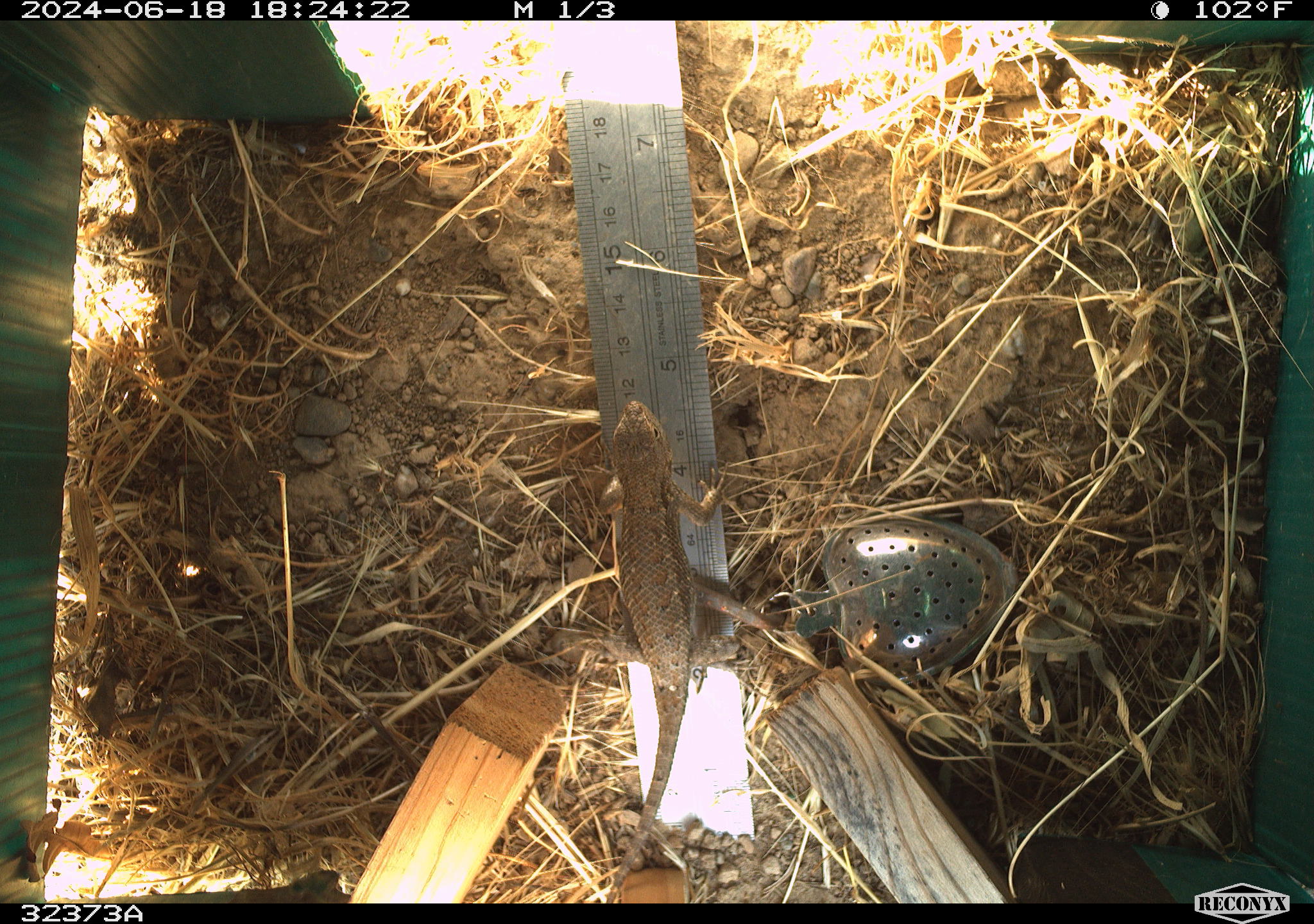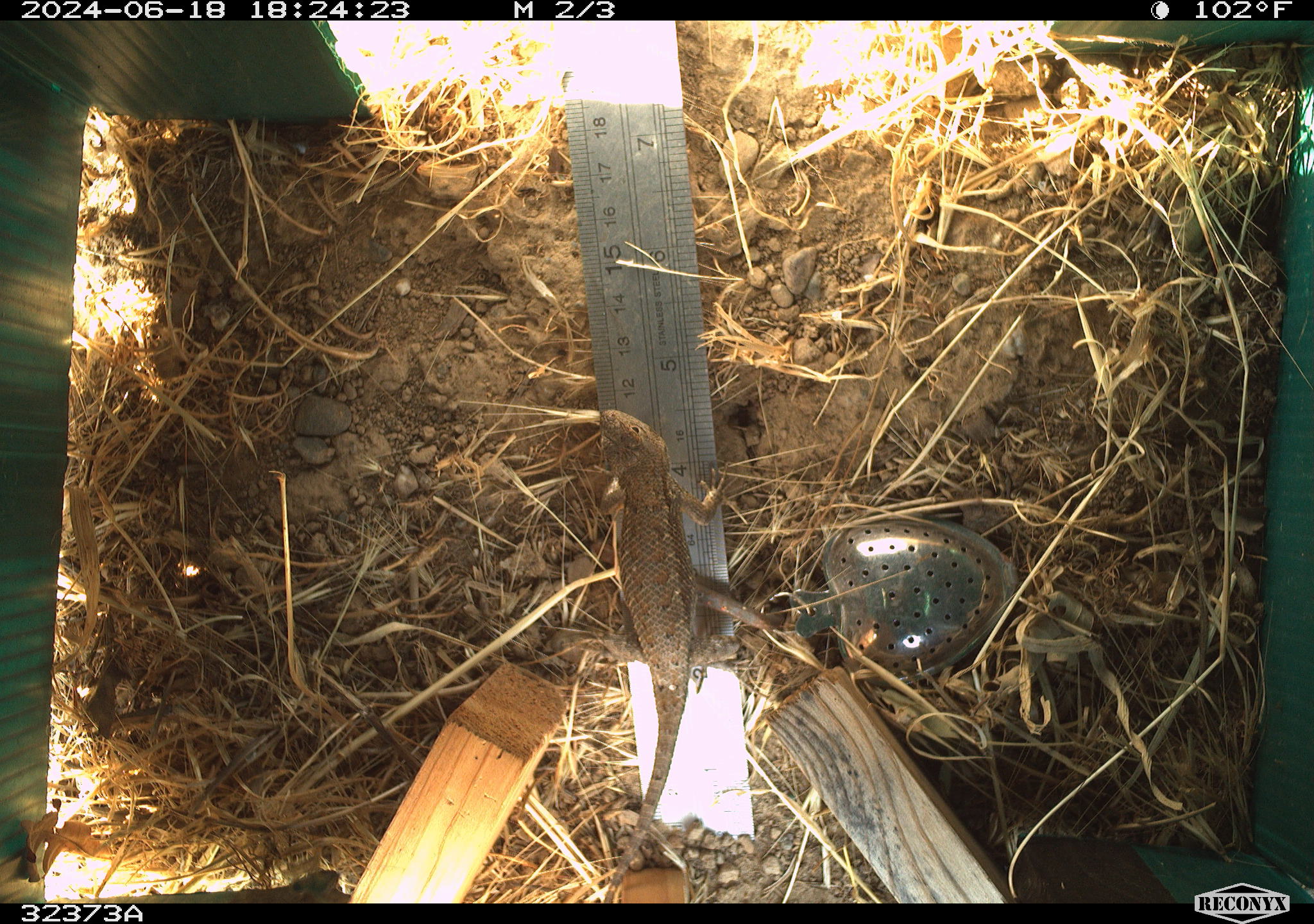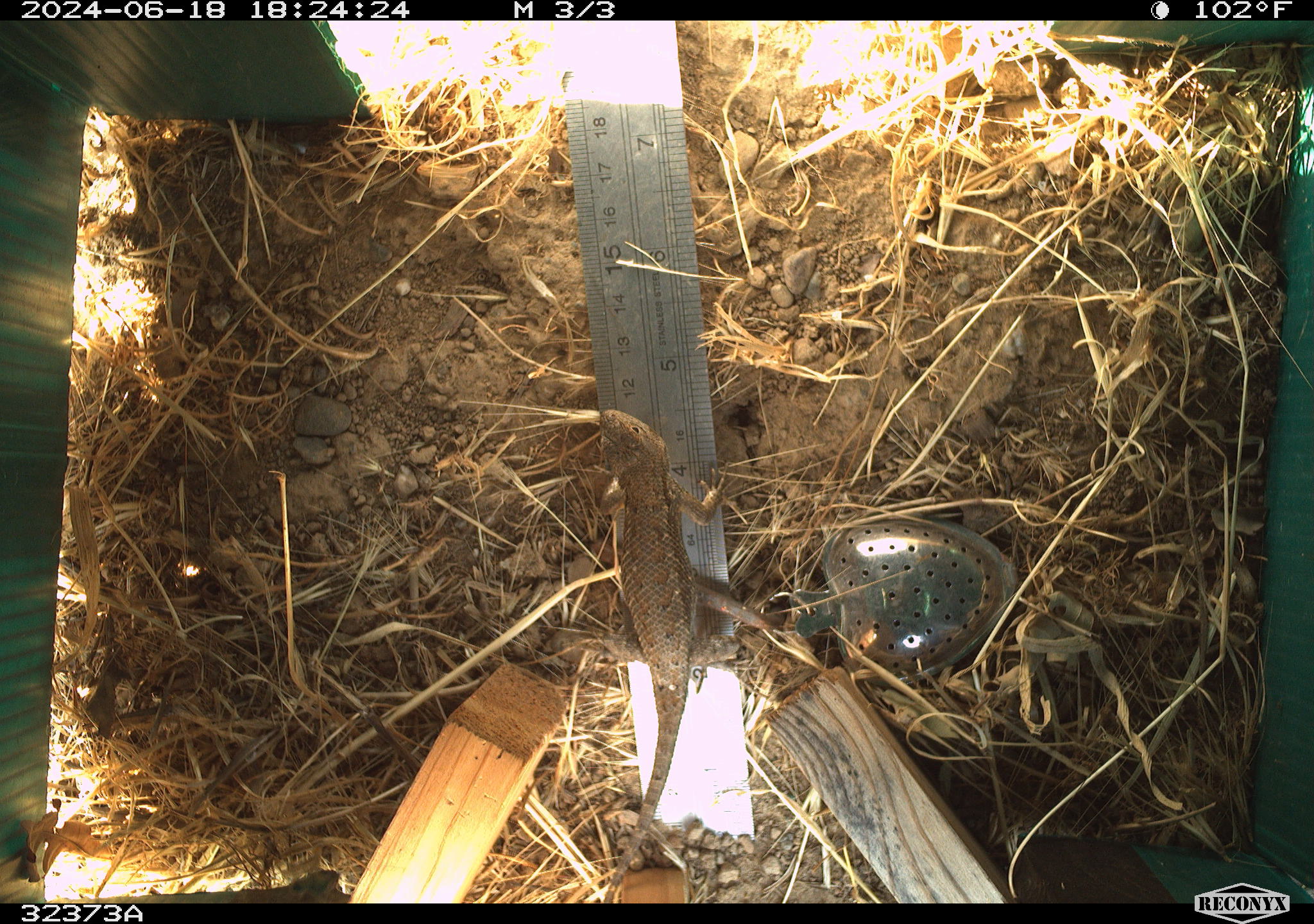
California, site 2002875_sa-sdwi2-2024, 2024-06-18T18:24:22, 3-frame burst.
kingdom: Animalia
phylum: Chordata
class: Reptilia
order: Squamata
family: Phrynosomatidae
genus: Sceloporus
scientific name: Sceloporus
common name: spiny lizards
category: sceloporus species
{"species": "sceloporus species (spiny lizards) (Sceloporus)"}